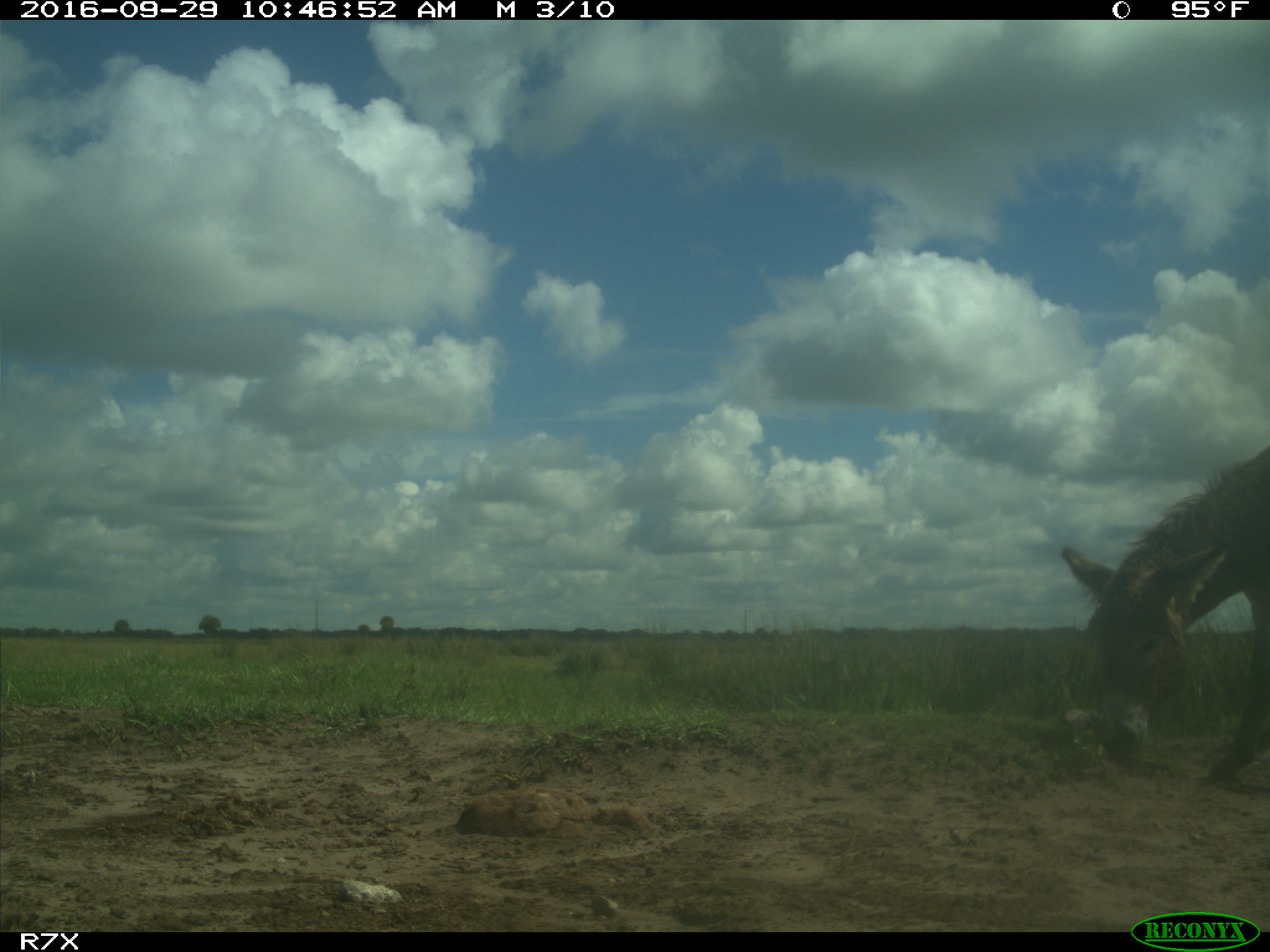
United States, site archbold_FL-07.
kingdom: Animalia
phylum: Chordata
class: Mammalia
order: Perissodactyla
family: Equidae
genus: Equus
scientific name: Equus africanus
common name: african wild ass